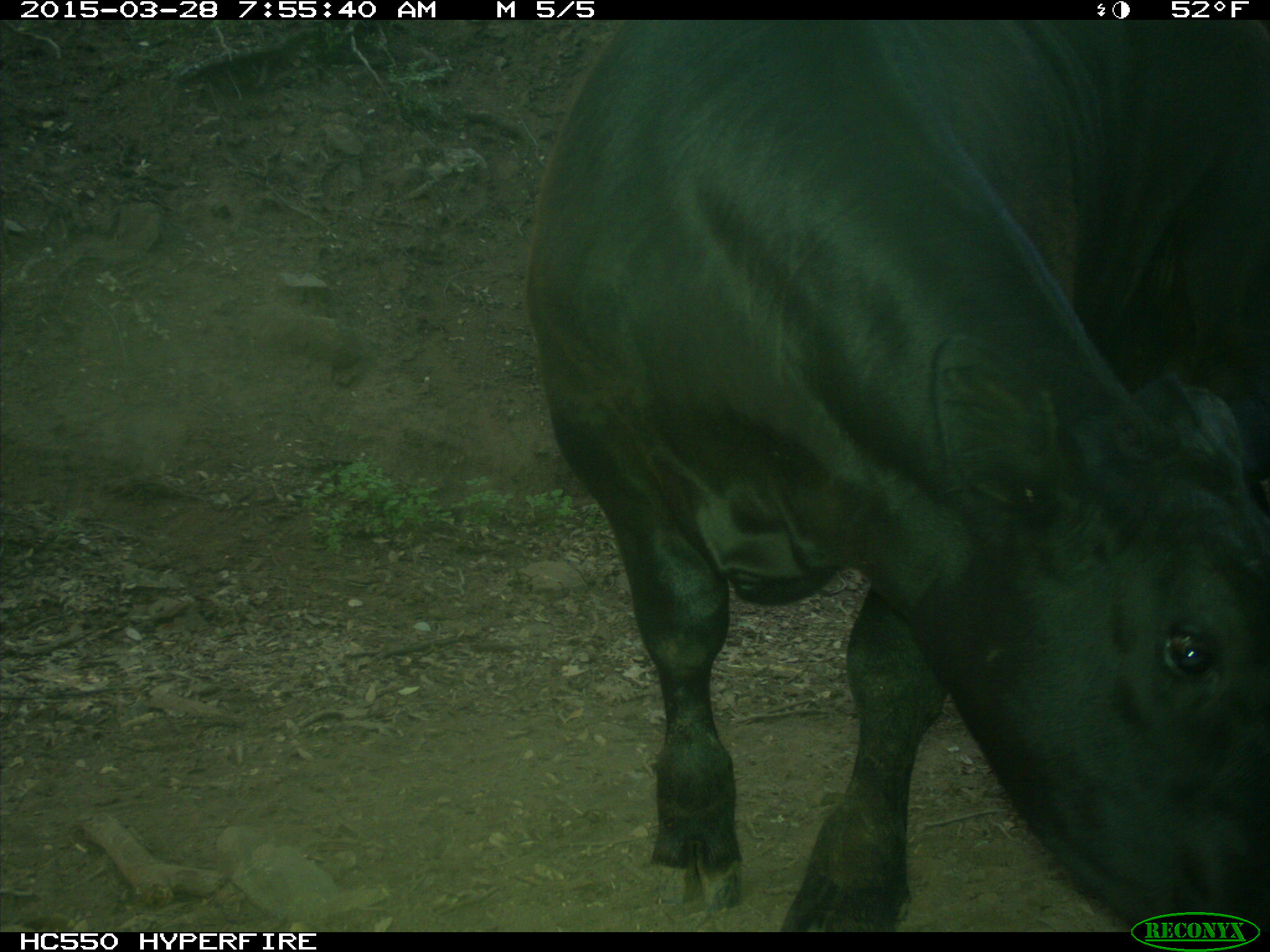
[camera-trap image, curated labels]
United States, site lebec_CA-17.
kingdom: Animalia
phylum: Chordata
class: Mammalia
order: Artiodactyla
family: Bovidae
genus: Bos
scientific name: Bos taurus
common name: domestic cow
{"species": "Bos taurus (domestic cow)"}